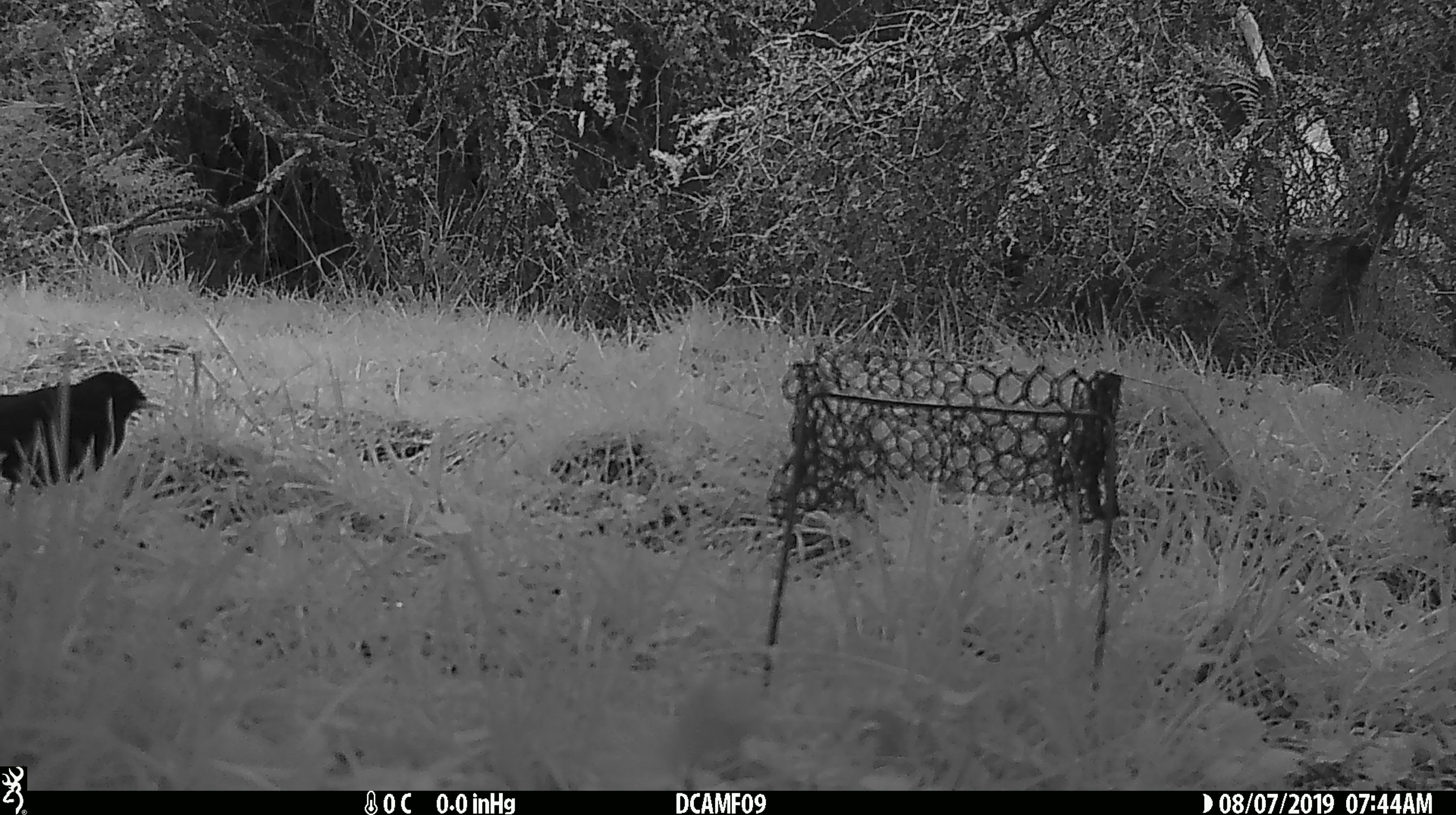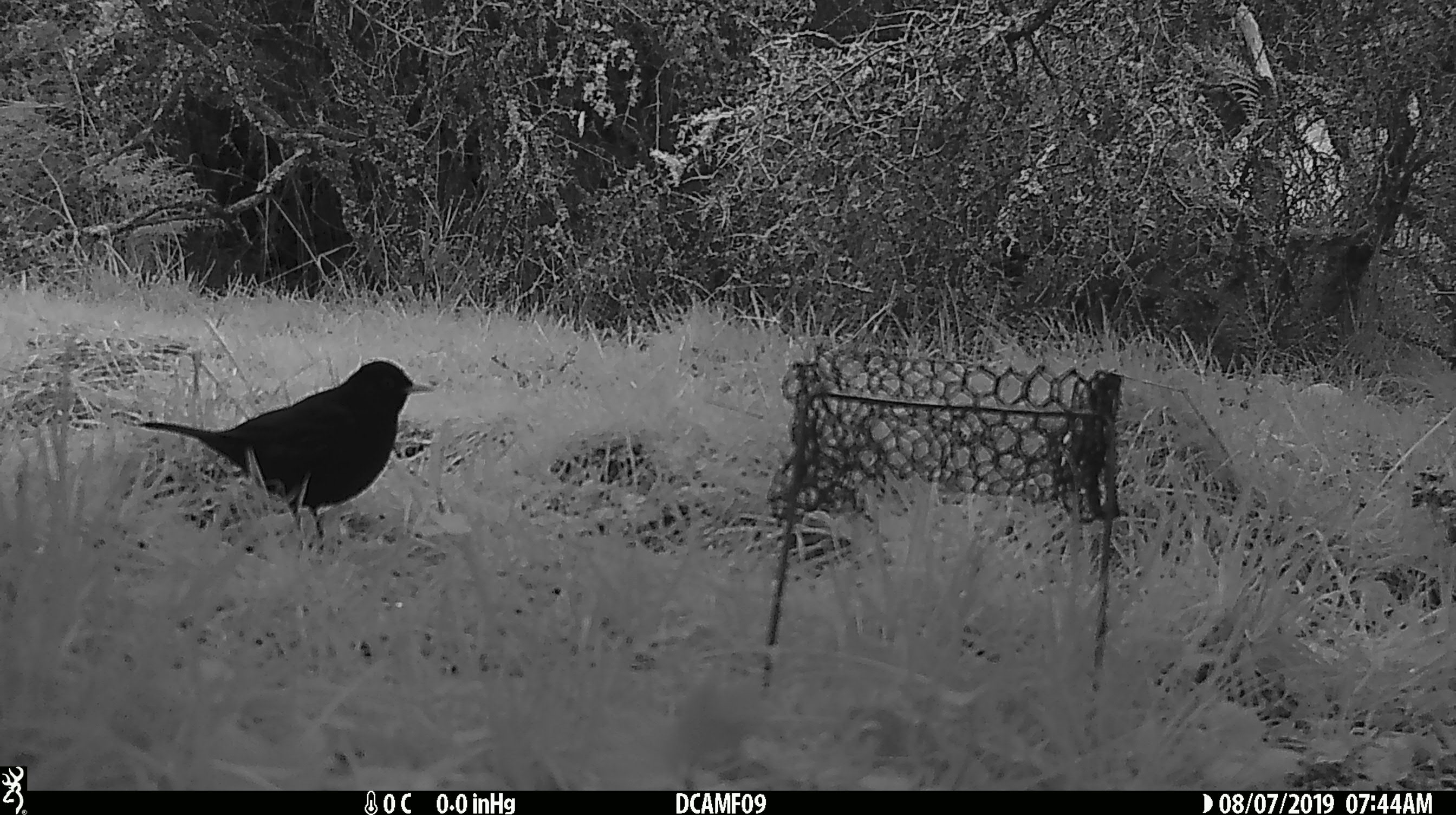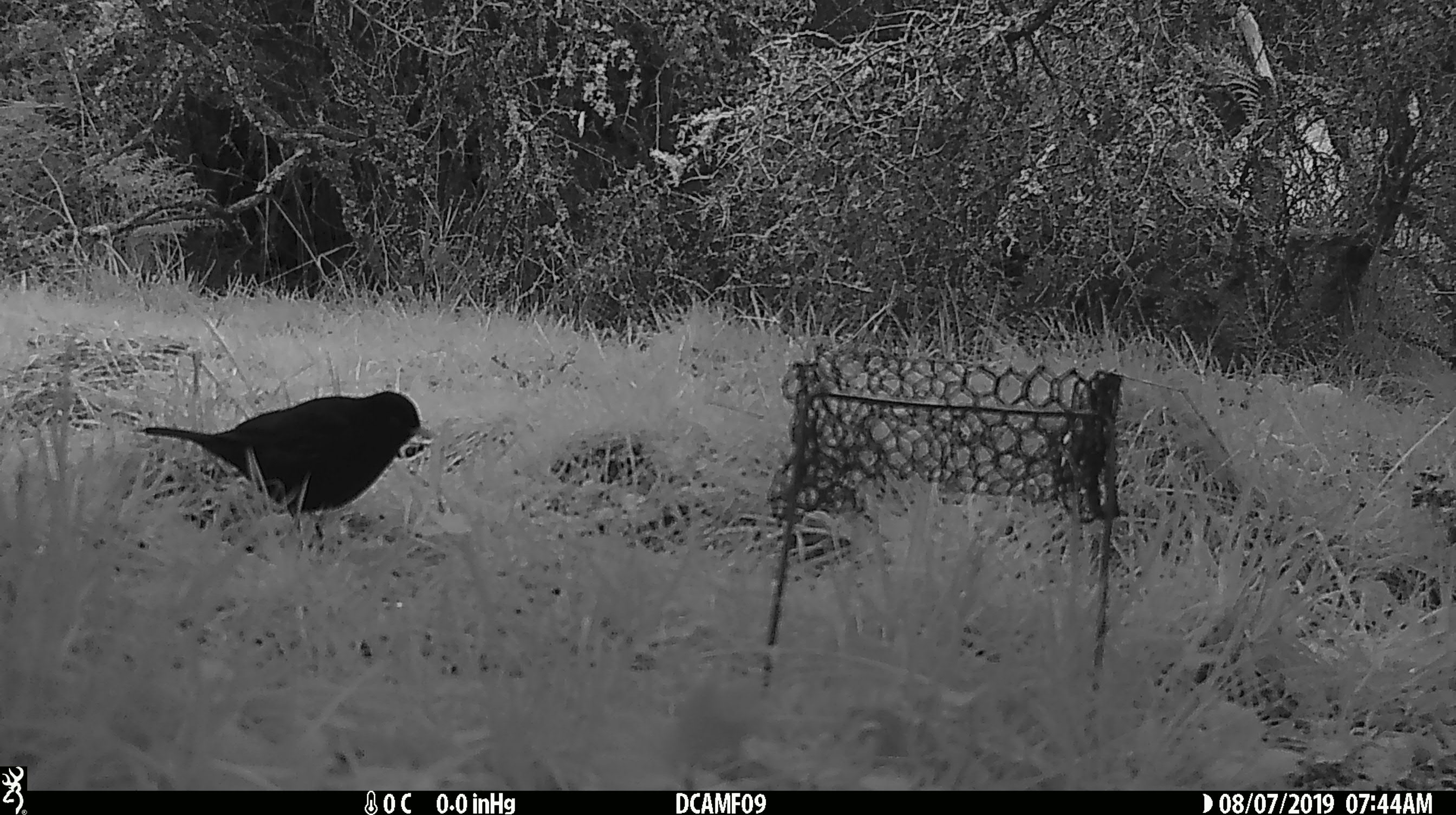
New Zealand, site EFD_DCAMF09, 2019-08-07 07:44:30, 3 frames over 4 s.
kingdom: Animalia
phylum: Chordata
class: Aves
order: Passeriformes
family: Turdidae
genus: Turdus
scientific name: Turdus merula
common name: eurasian blackbird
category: blackbird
Blackbird (eurasian blackbird) (Turdus merula).